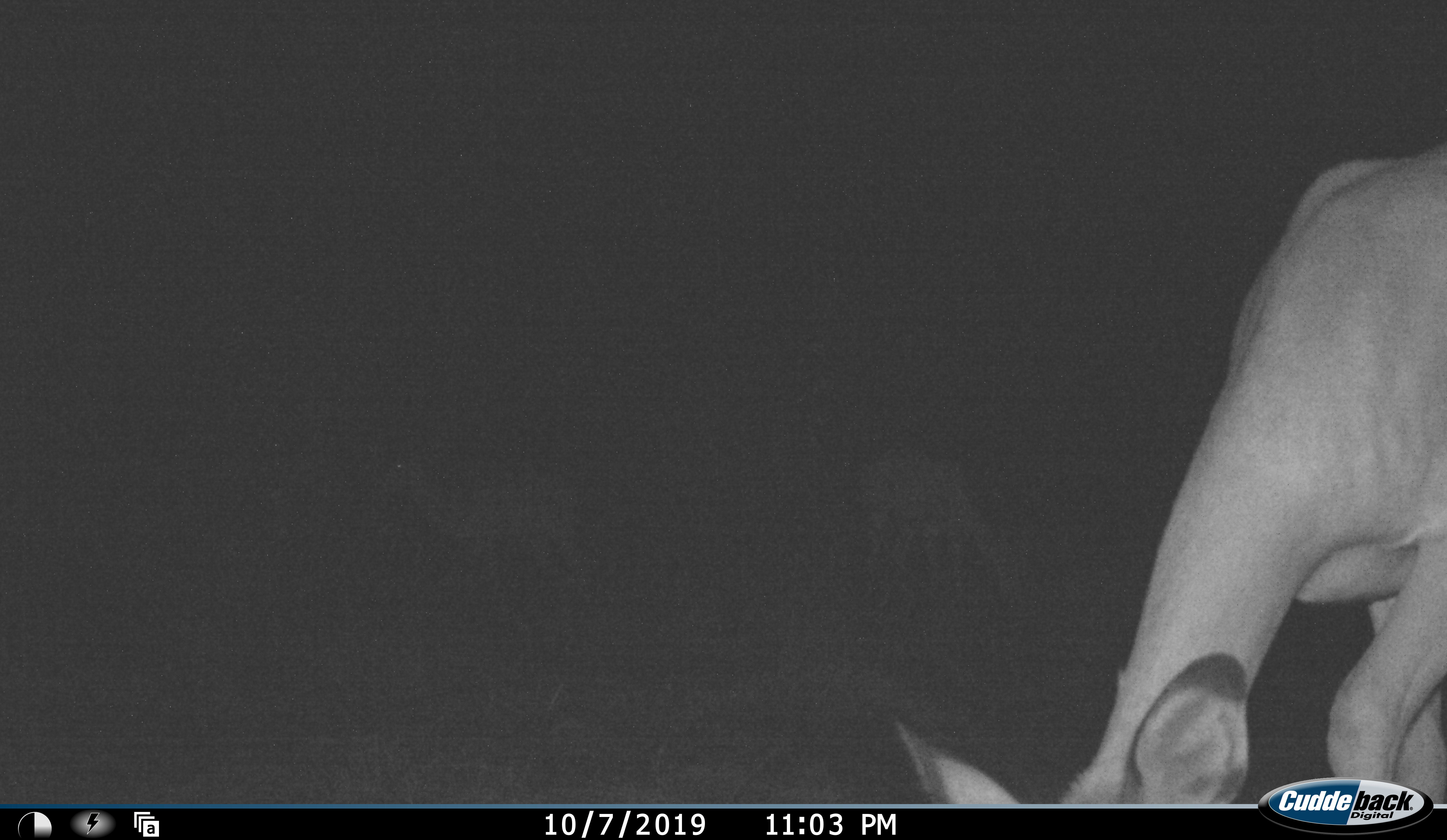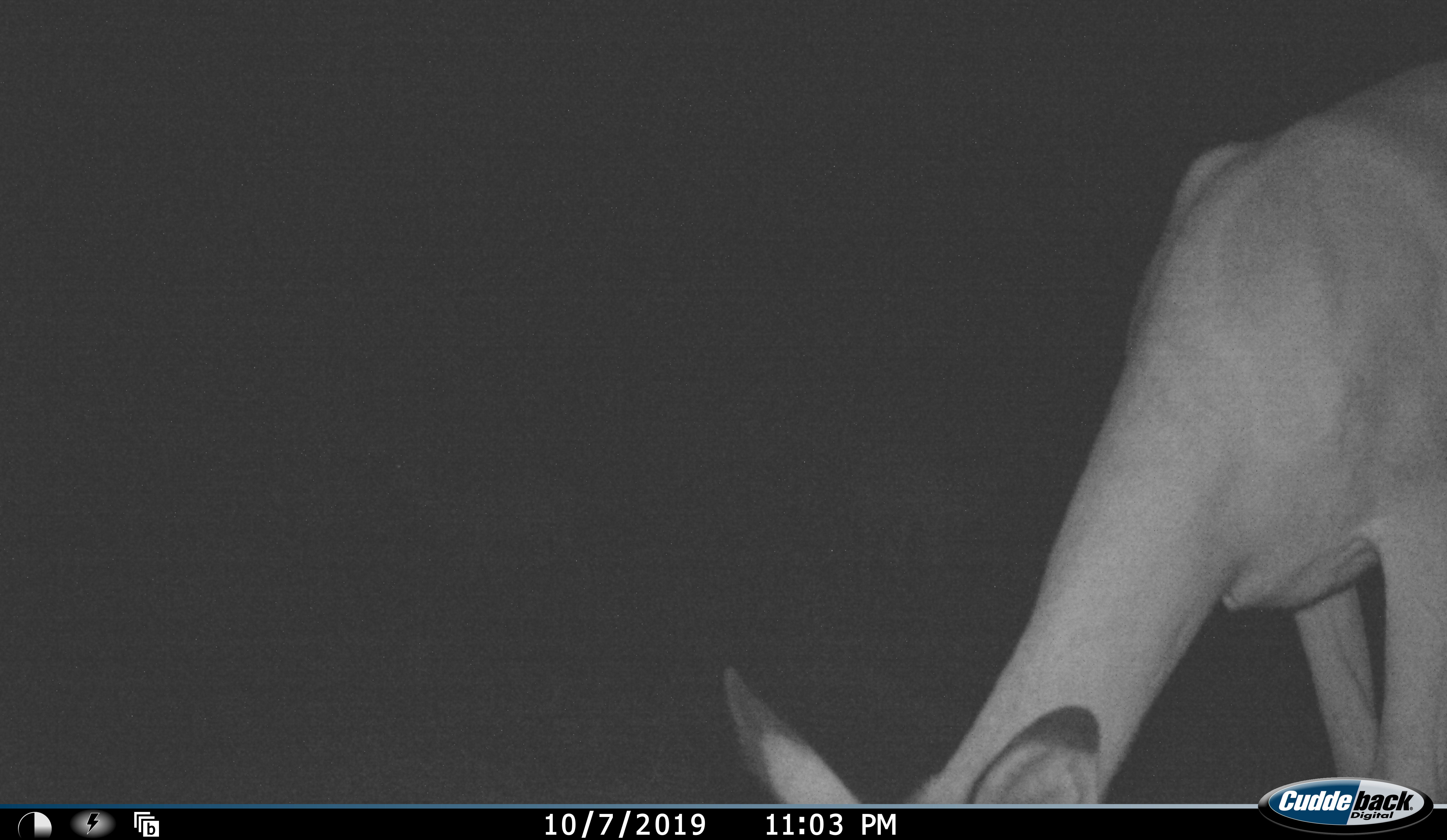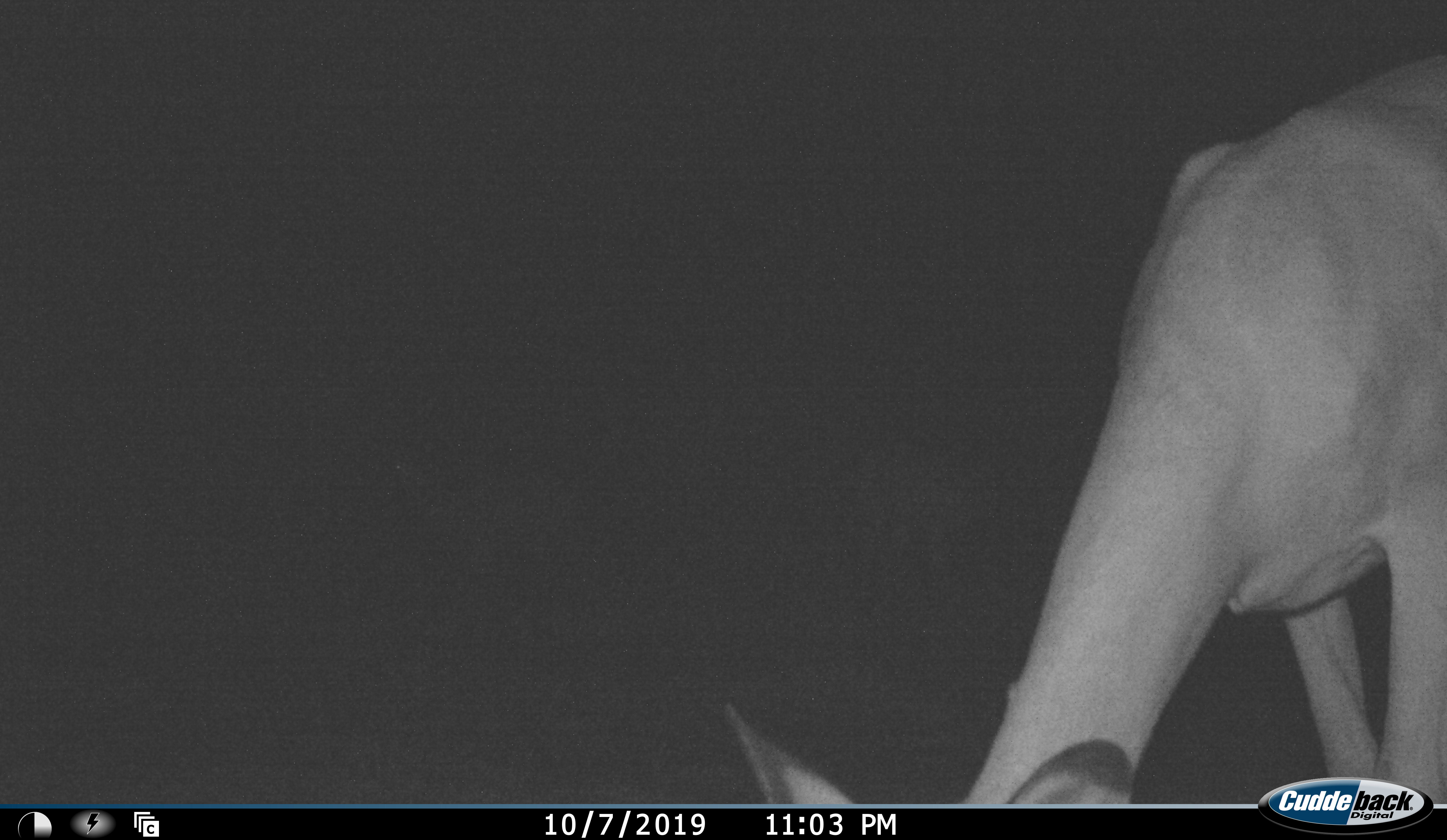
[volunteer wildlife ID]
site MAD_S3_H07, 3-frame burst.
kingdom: Animalia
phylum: Chordata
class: Mammalia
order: Artiodactyla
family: Bovidae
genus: Aepyceros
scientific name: Aepyceros melampus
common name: impala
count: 1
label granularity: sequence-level